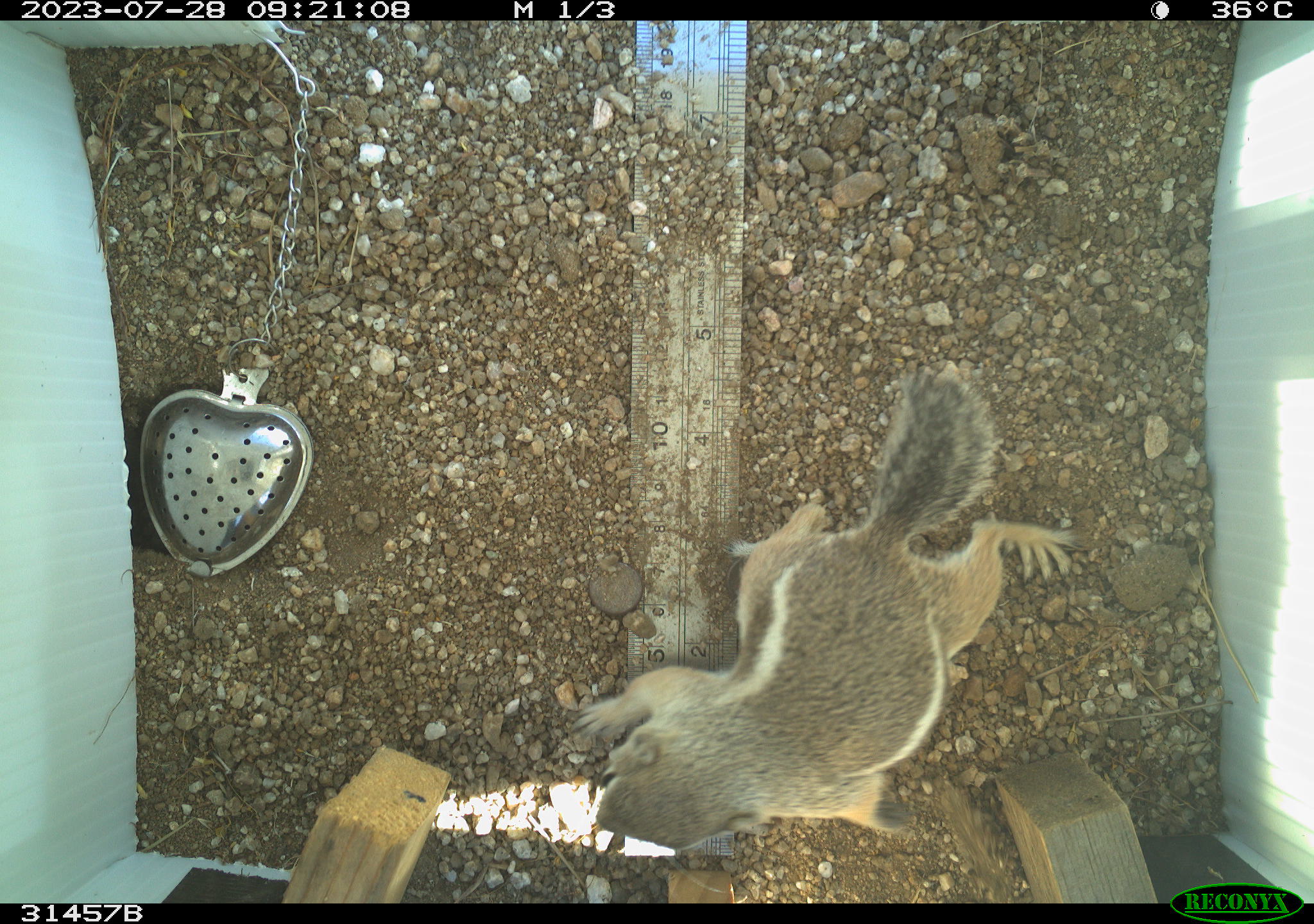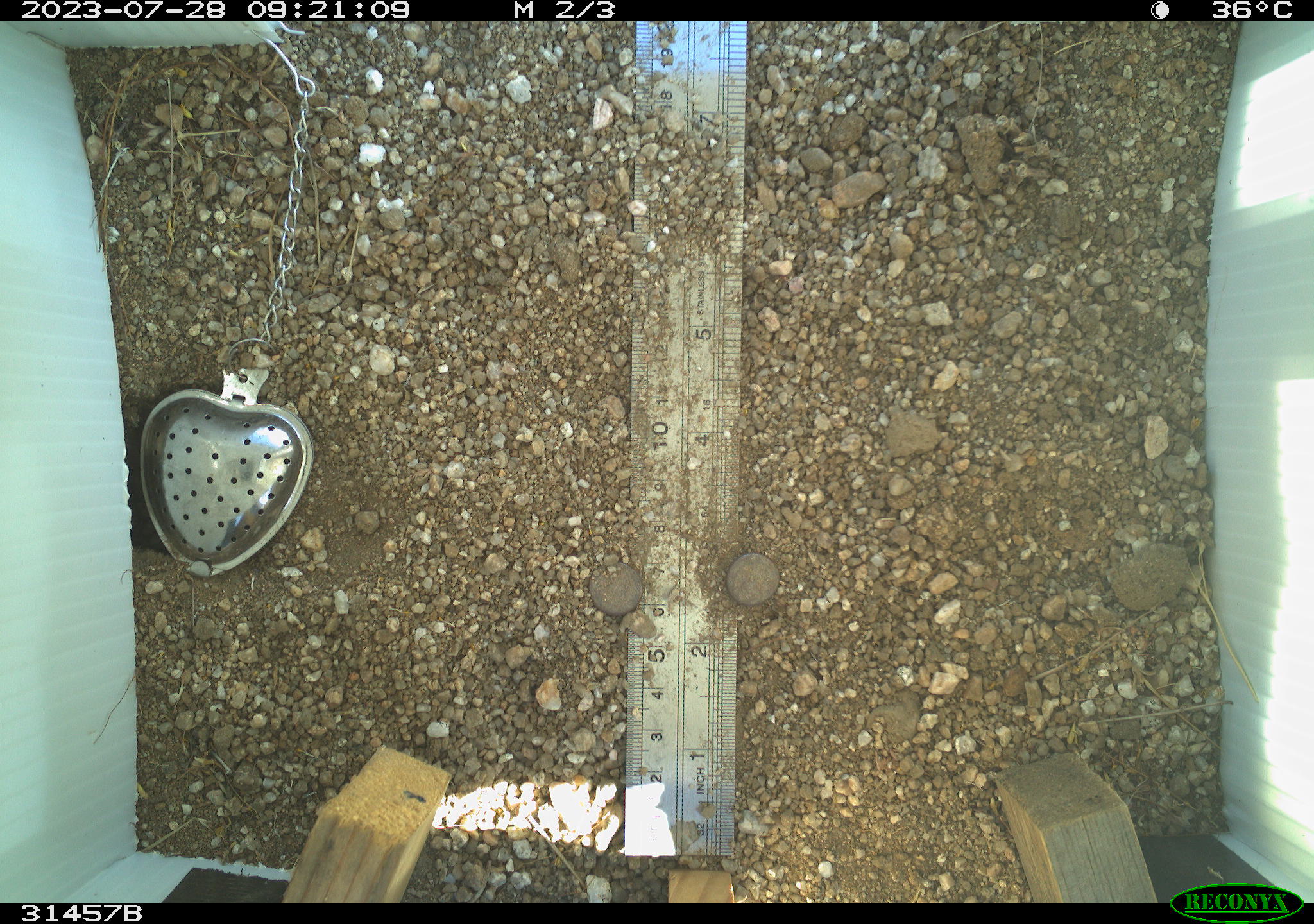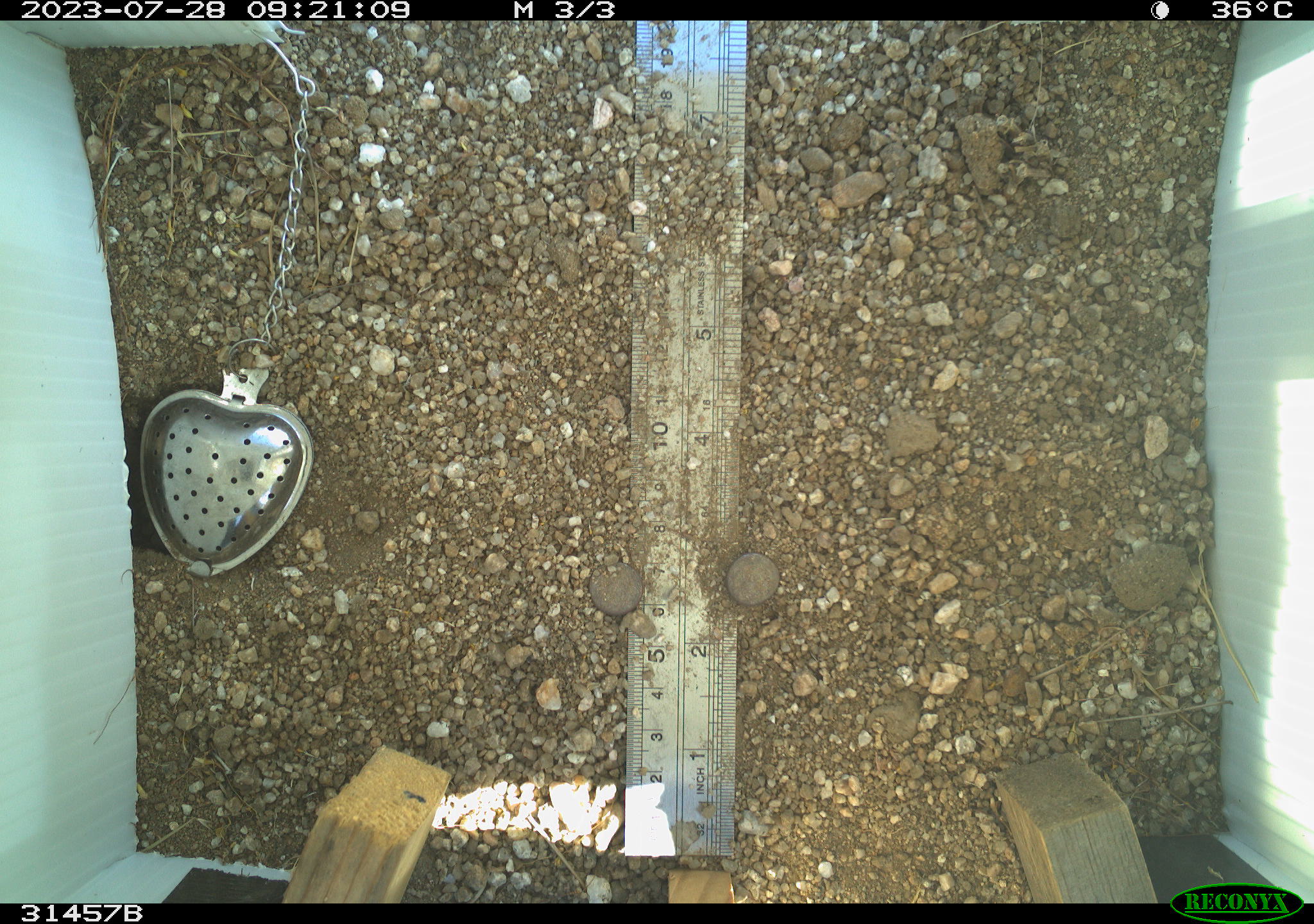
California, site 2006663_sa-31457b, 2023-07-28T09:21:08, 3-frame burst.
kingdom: Animalia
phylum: Chordata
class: Mammalia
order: Rodentia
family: Sciuridae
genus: Ammospermophilus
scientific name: Ammospermophilus leucurus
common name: white-tailed antelope squirrel